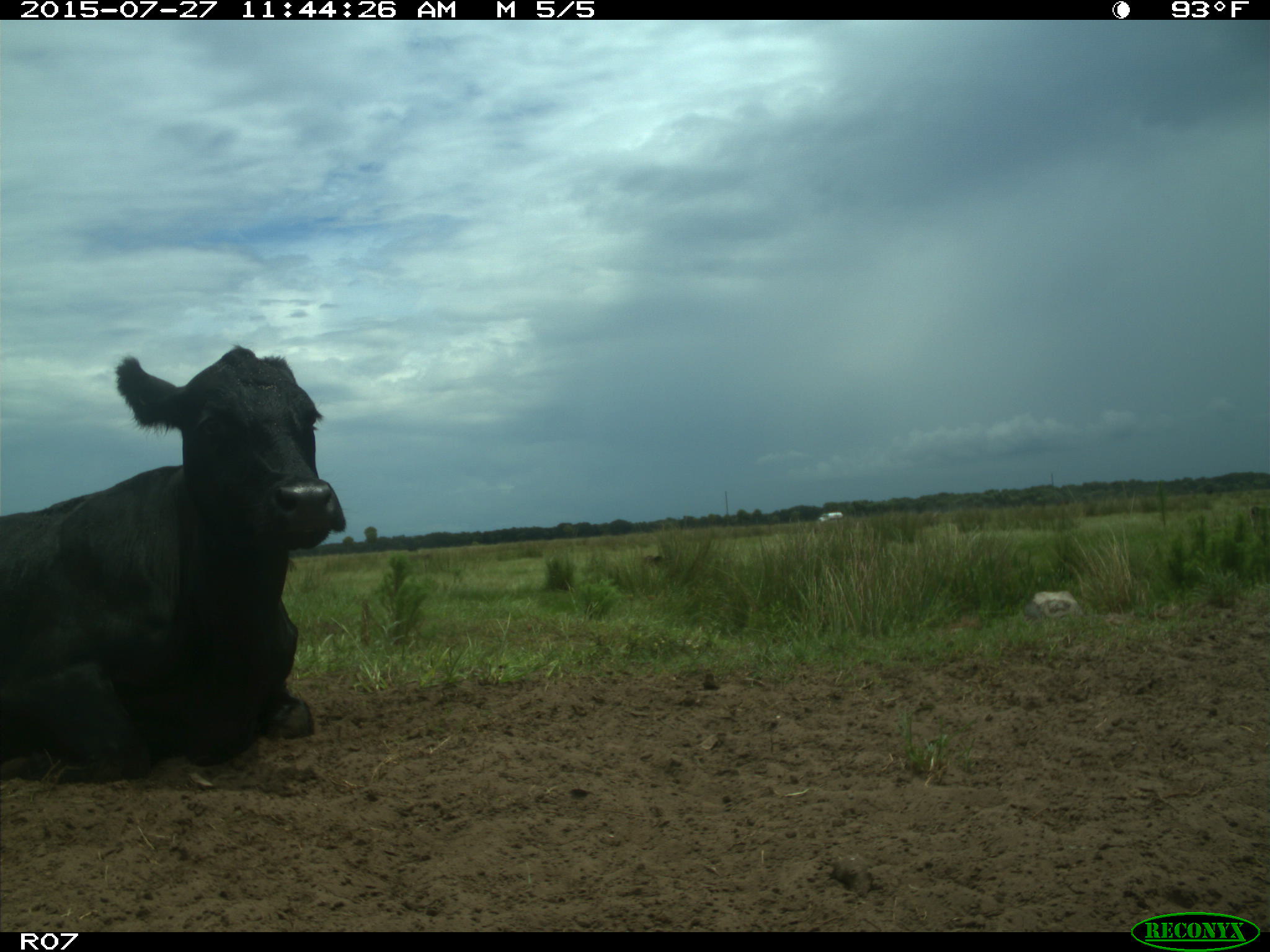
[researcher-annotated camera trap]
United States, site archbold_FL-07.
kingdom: Animalia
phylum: Chordata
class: Mammalia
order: Artiodactyla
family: Bovidae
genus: Bos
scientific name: Bos taurus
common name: domestic cow